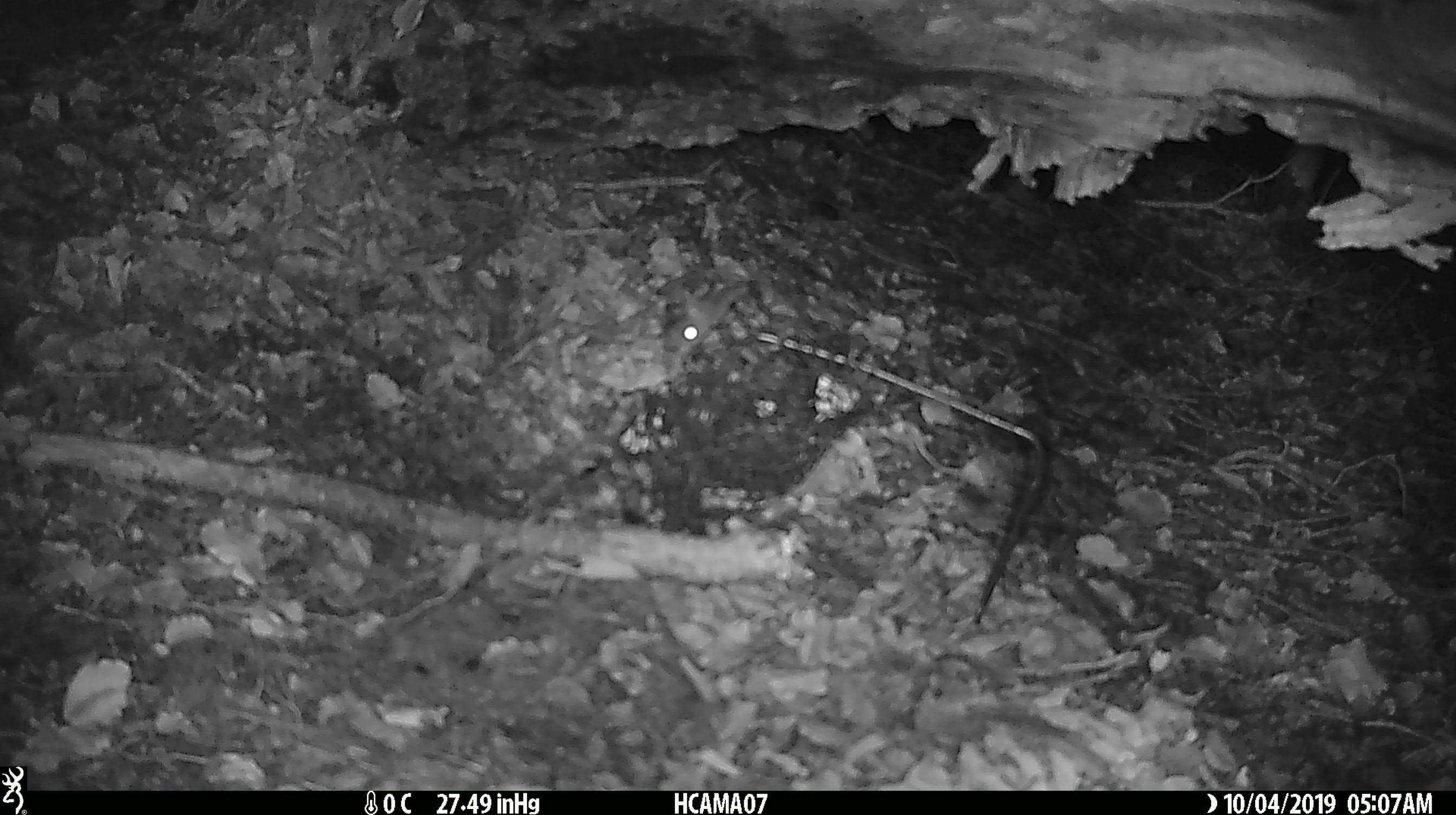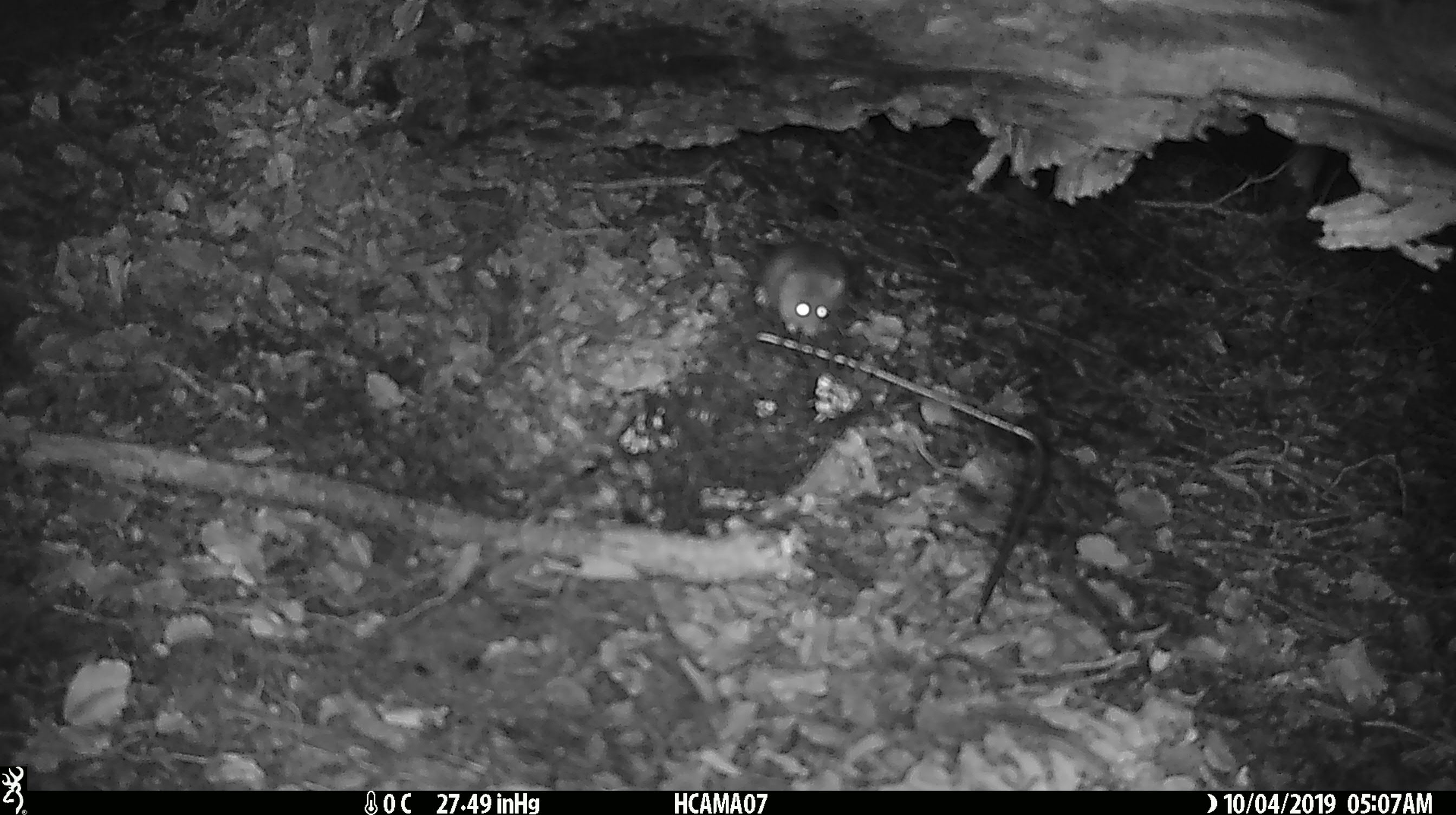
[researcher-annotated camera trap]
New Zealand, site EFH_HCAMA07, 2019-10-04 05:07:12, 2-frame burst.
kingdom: Animalia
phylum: Chordata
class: Mammalia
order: Rodentia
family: Muridae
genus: Mus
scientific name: Mus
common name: mouse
Mouse (Mus).